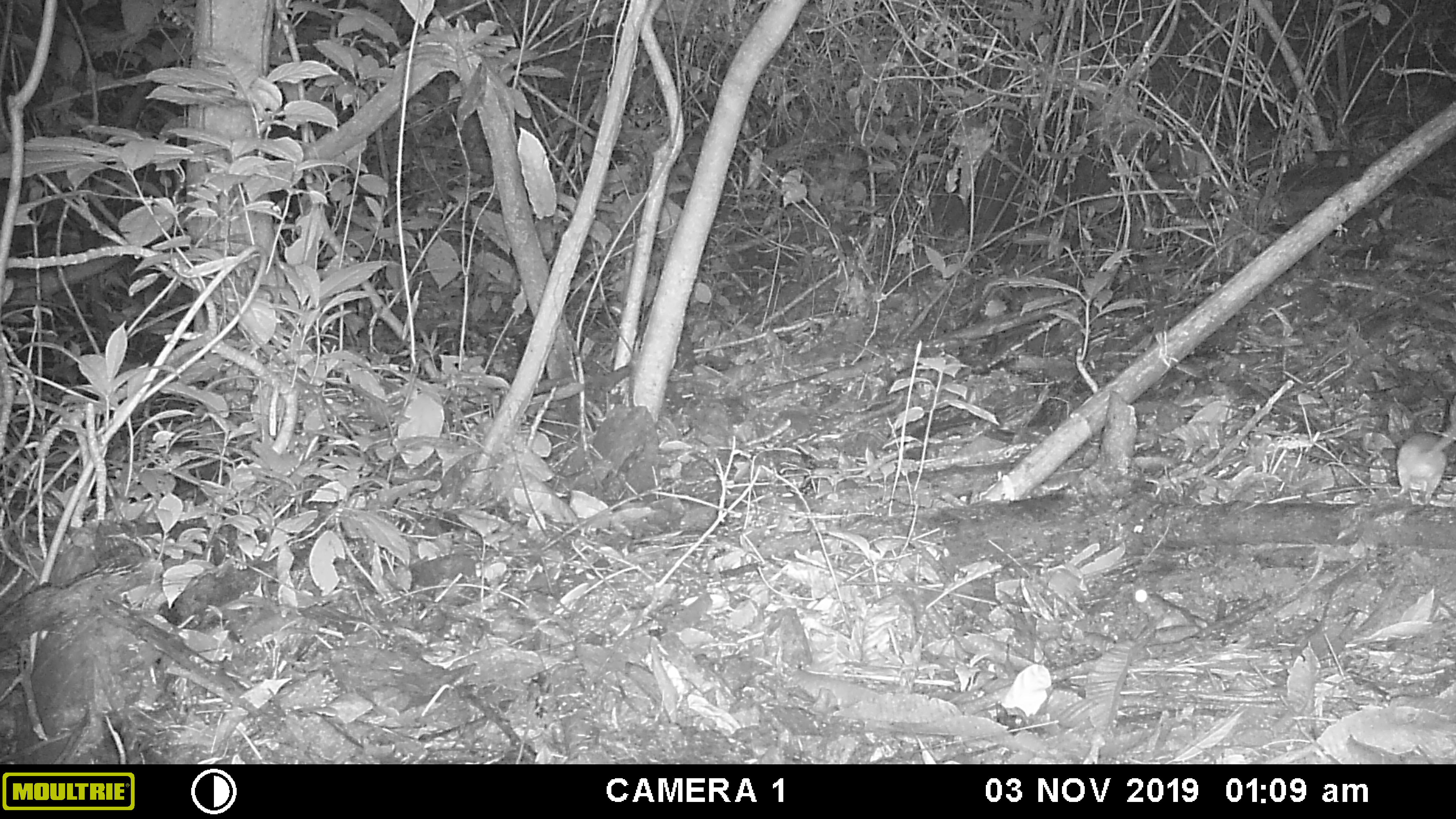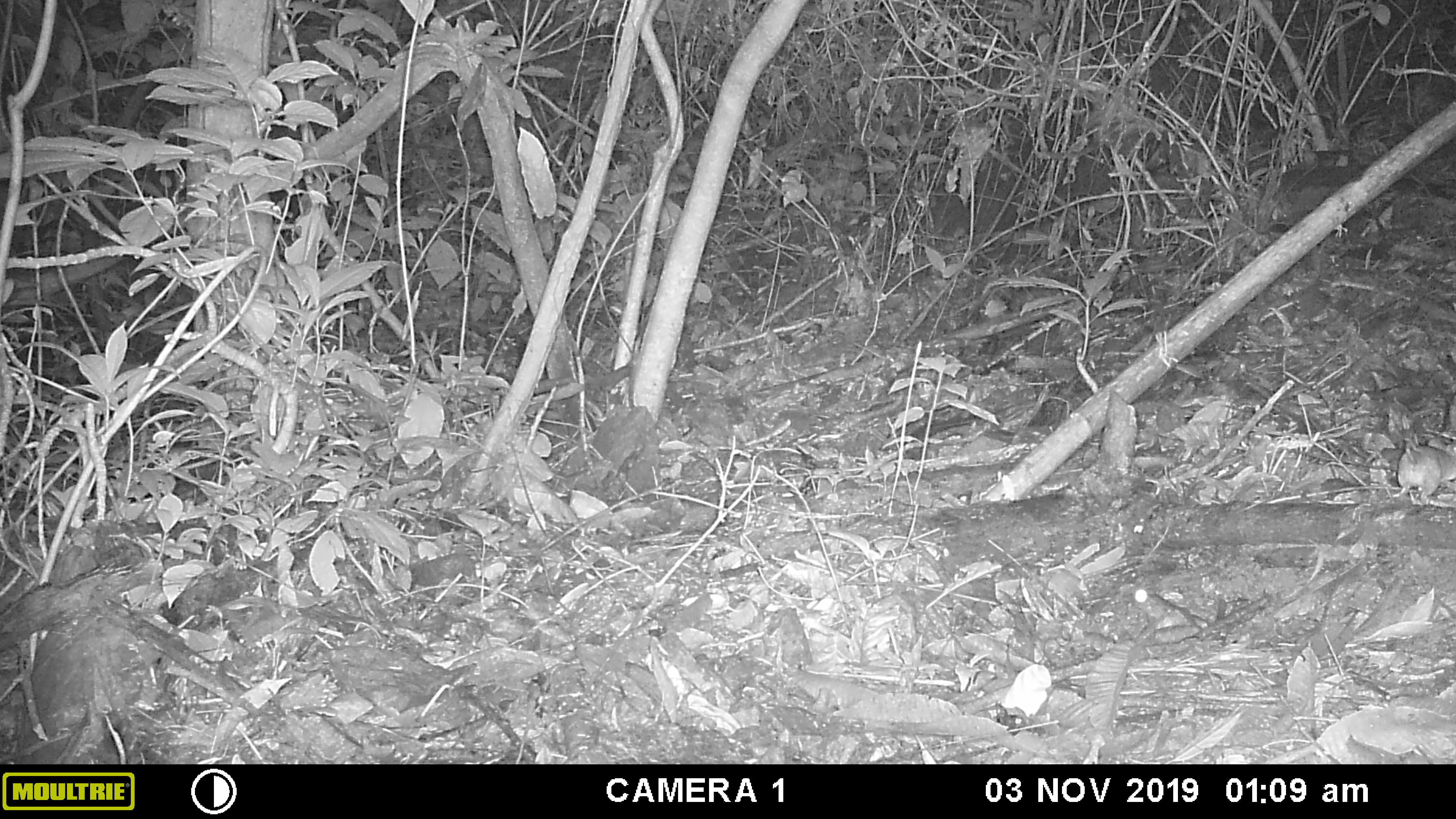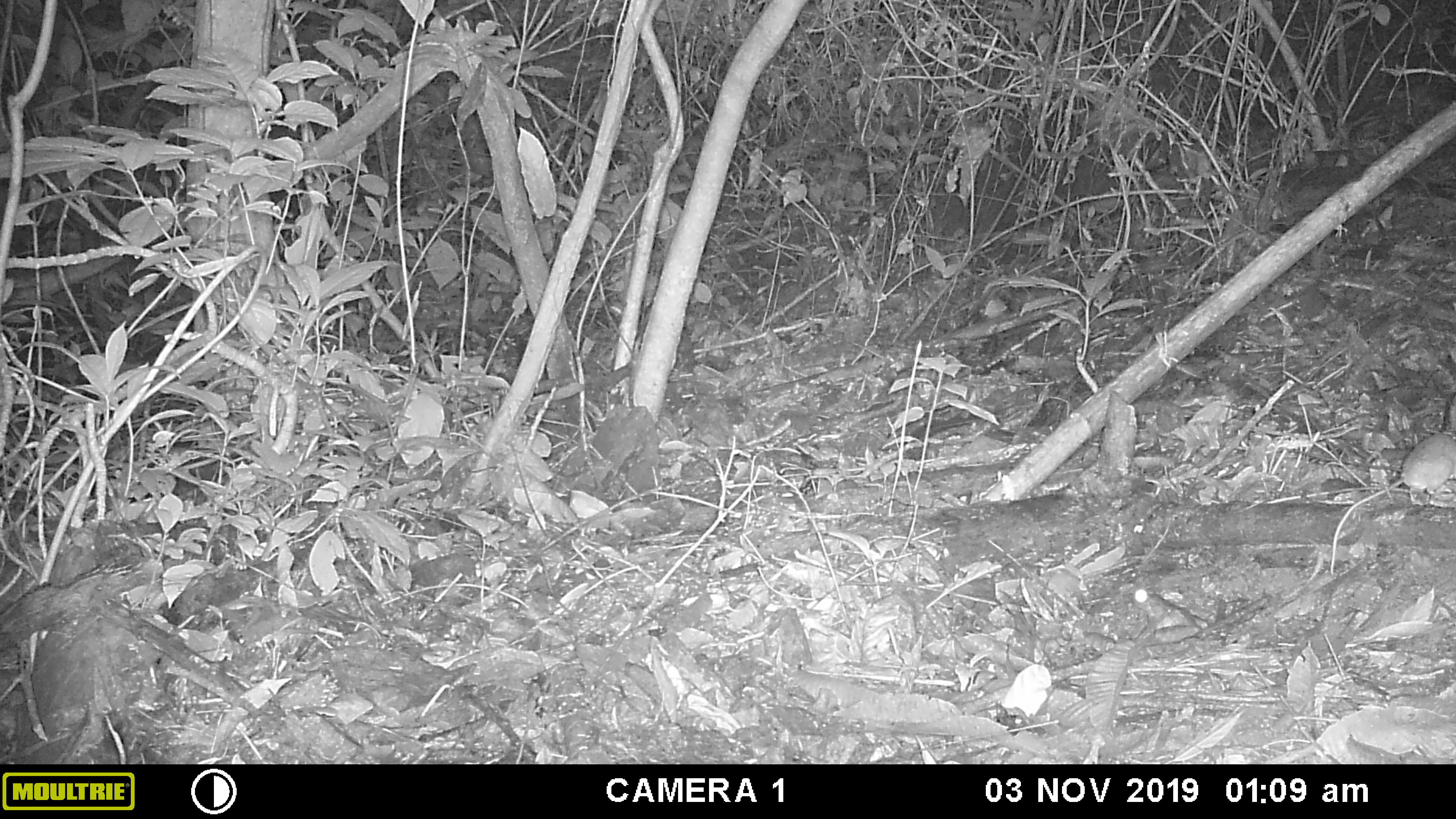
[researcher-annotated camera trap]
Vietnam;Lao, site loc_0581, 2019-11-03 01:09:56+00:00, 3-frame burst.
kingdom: Animalia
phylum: Chordata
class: Mammalia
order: Rodentia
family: Muridae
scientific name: Muridae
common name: old-world mice and rats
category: unidentified murid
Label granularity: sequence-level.